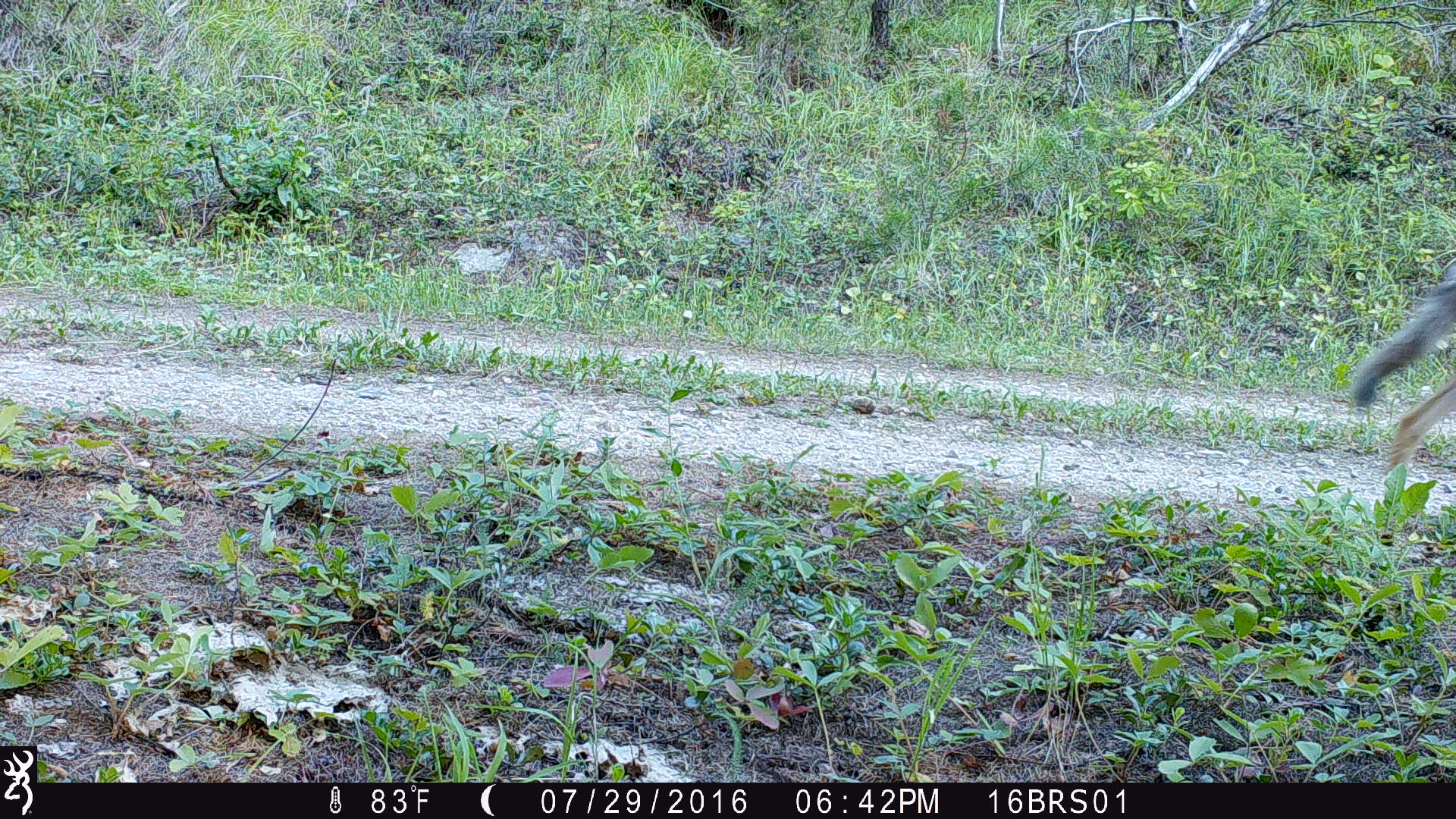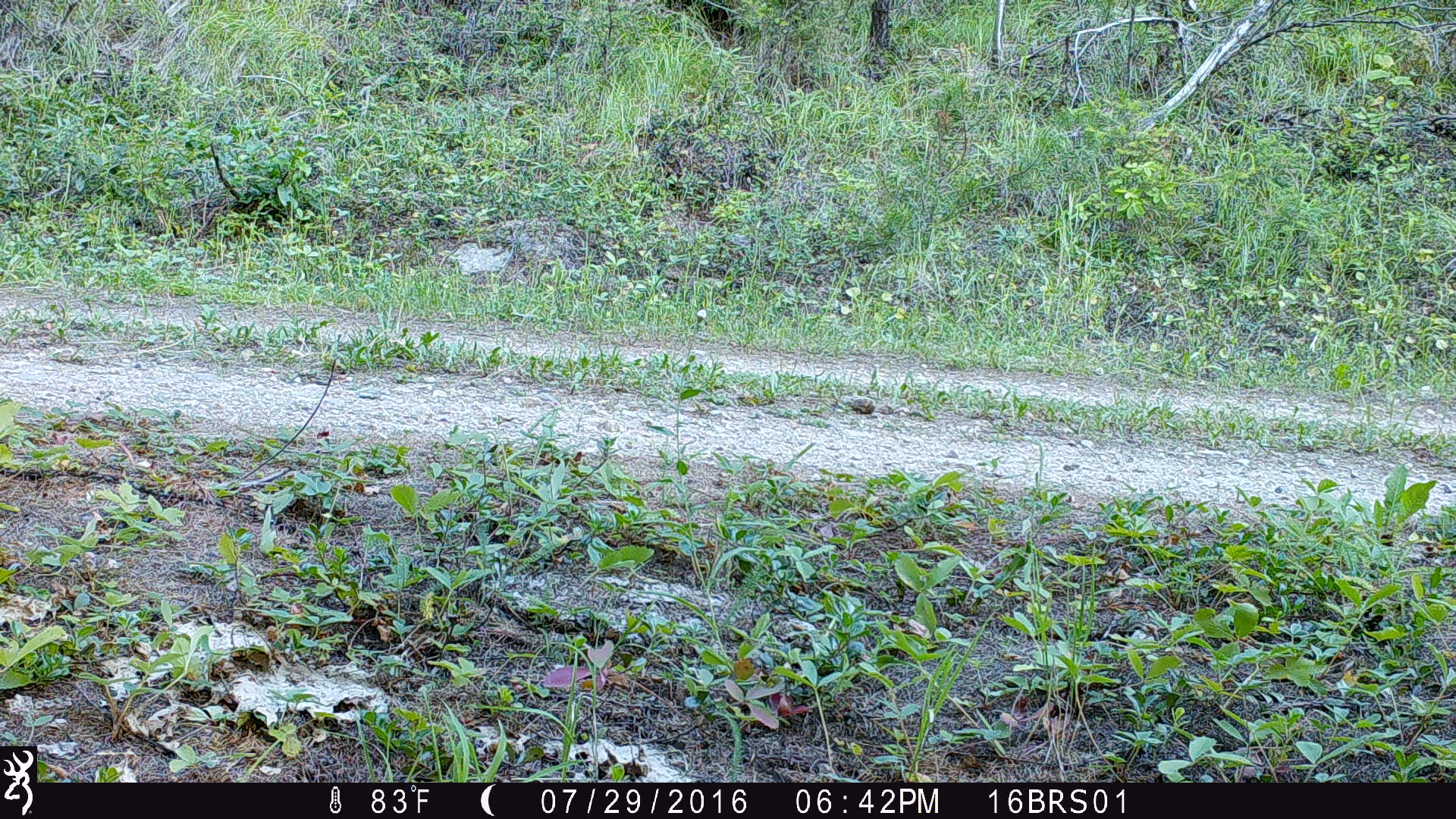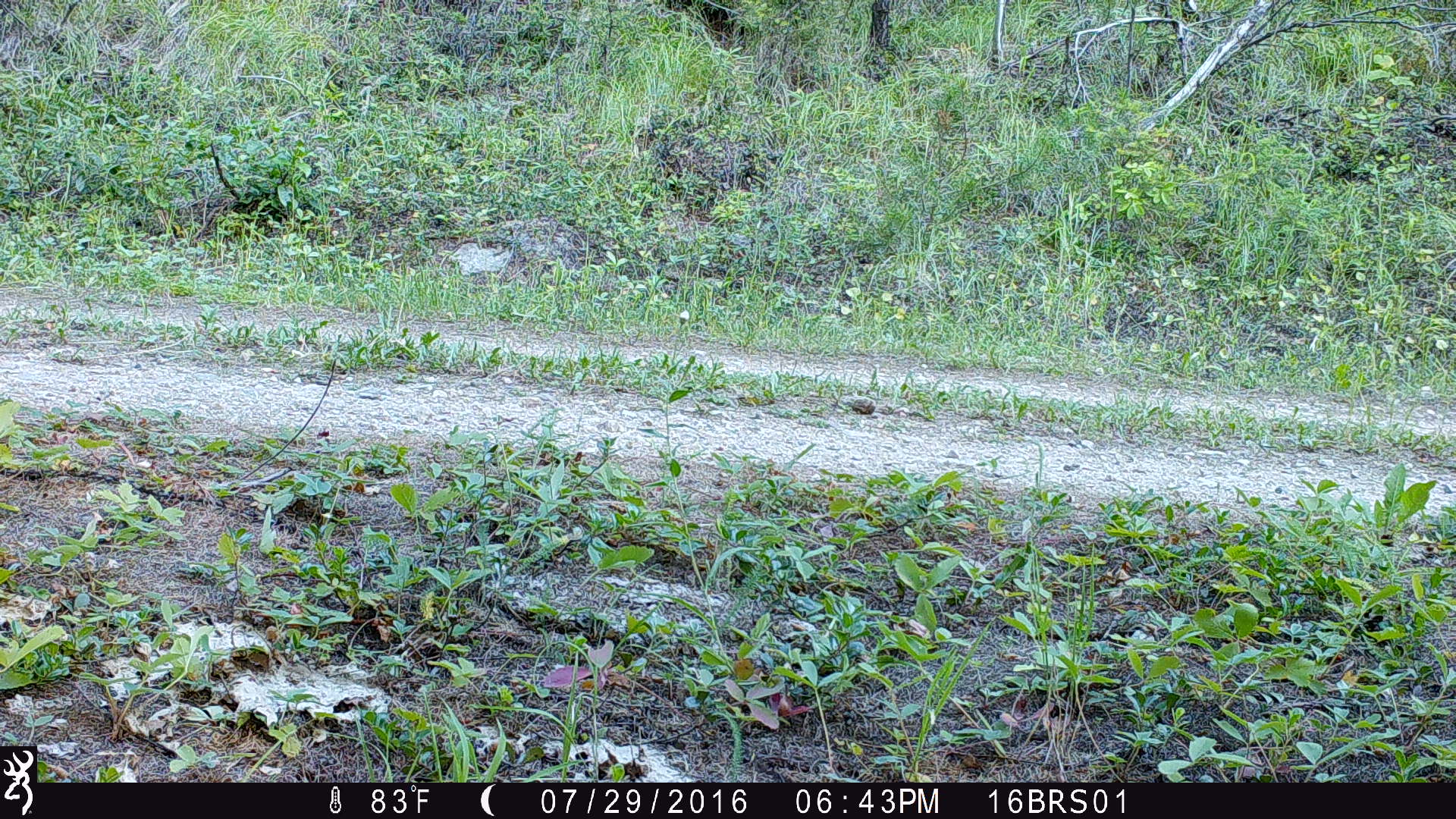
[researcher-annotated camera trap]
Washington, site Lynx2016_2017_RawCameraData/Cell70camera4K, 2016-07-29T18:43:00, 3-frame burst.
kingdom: Animalia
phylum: Chordata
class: Mammalia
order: Carnivora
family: Canidae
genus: Canis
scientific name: Canis latrans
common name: coyote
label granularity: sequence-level